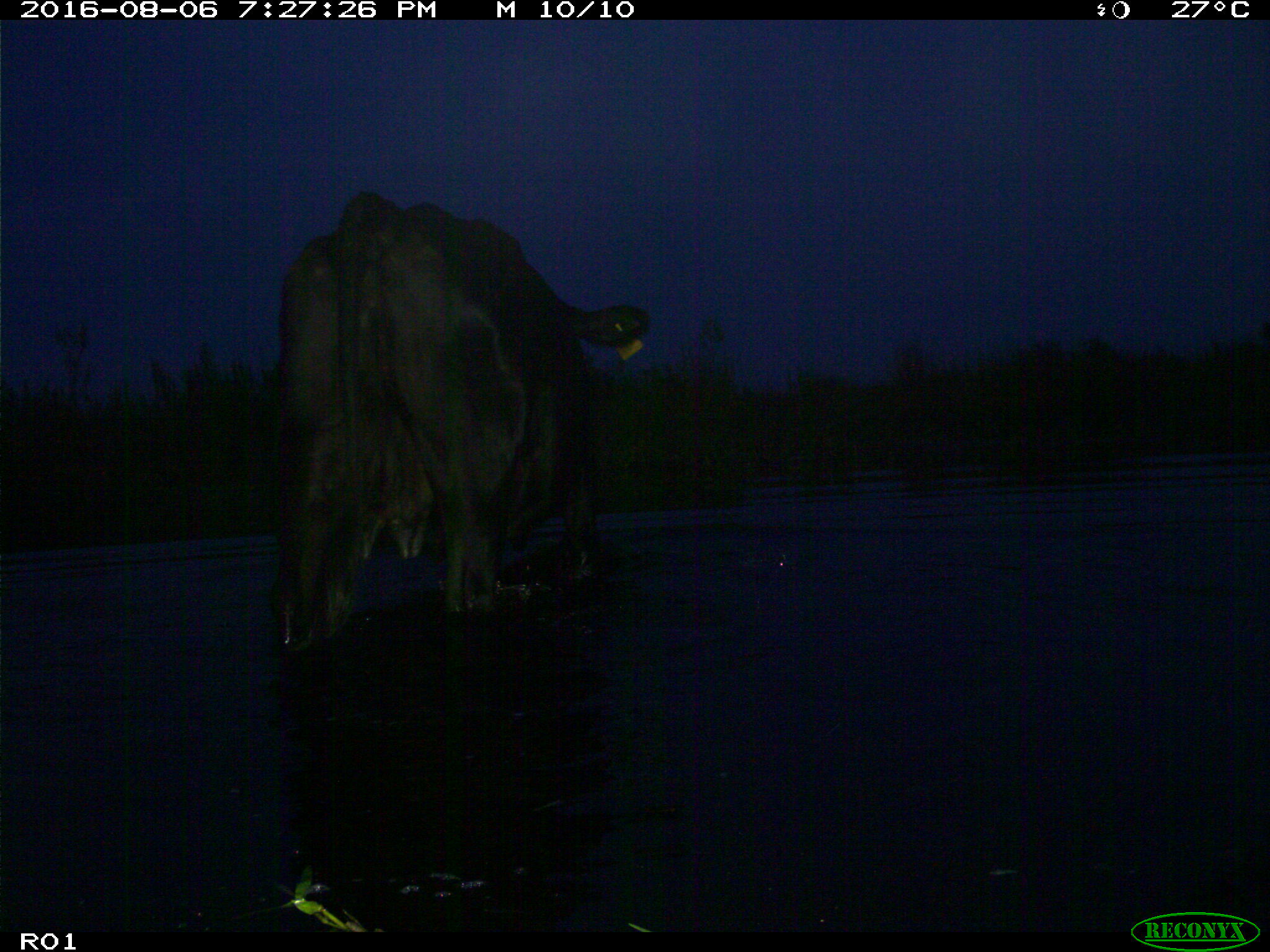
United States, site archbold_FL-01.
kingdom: Animalia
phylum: Chordata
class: Mammalia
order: Artiodactyla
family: Bovidae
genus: Bos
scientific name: Bos taurus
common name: domestic cow